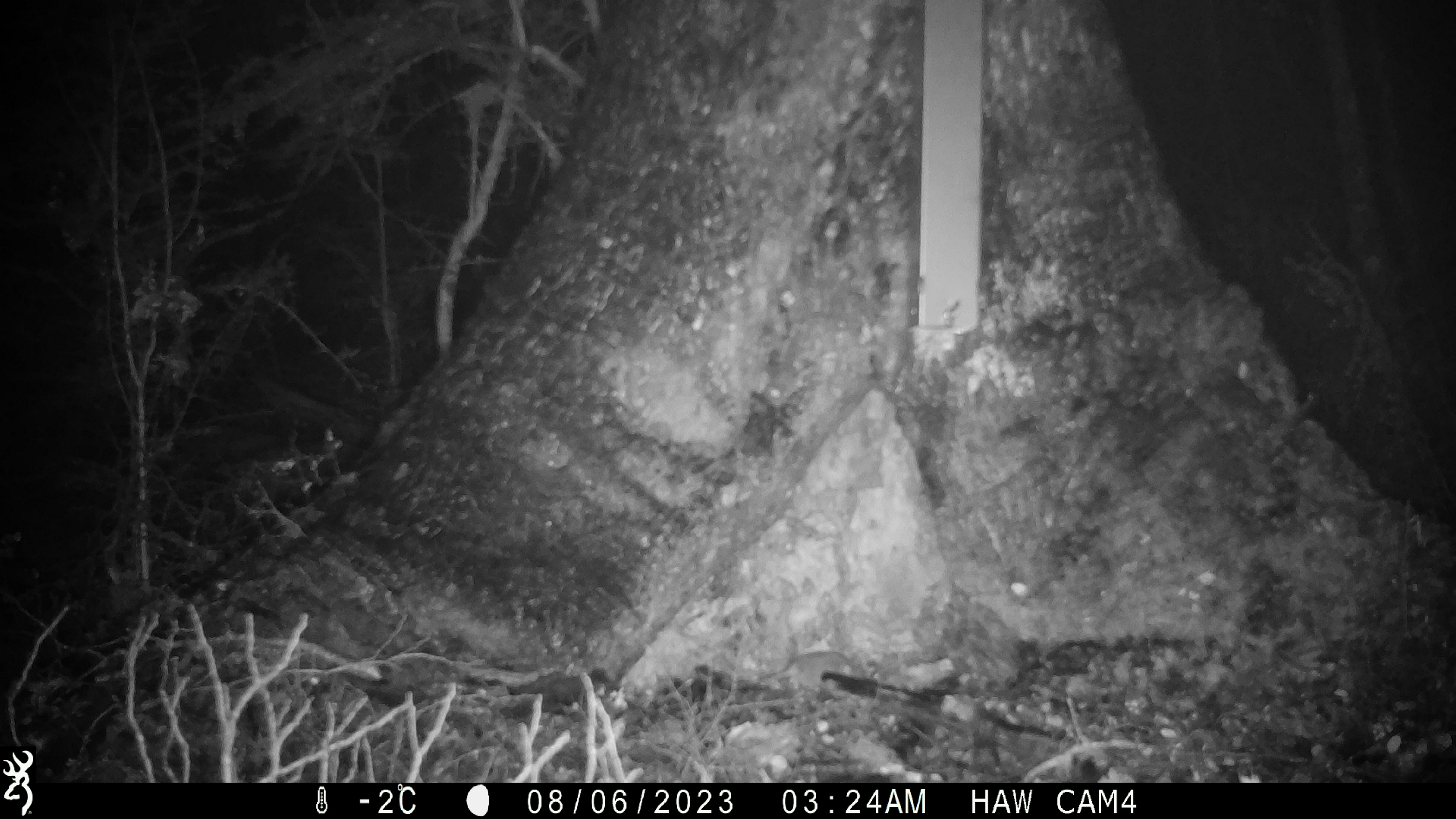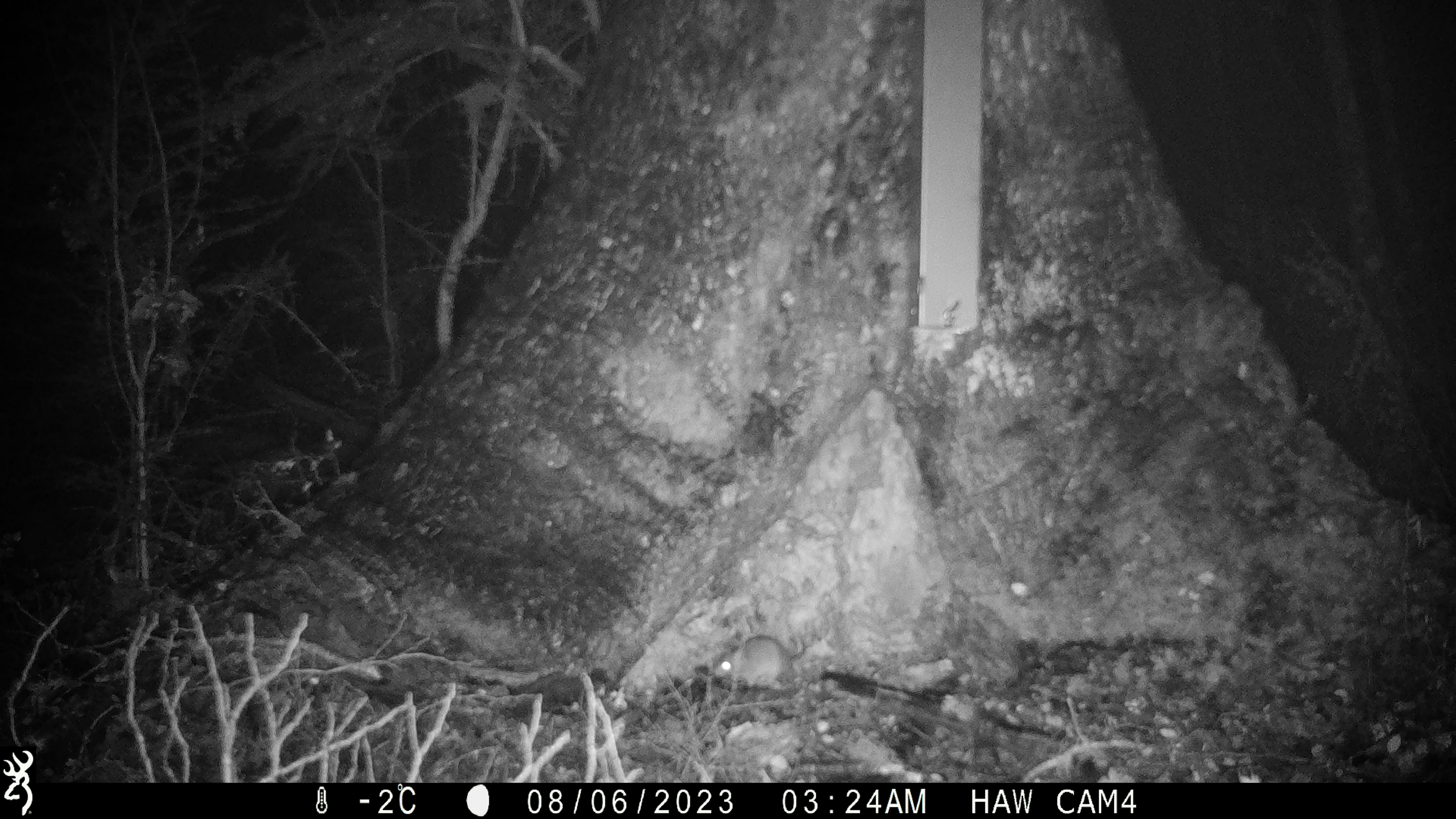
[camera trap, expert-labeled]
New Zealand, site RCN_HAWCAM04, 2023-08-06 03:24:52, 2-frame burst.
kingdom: Animalia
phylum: Chordata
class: Mammalia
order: Rodentia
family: Muridae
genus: Mus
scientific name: Mus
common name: mouse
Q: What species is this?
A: Mouse (Mus).